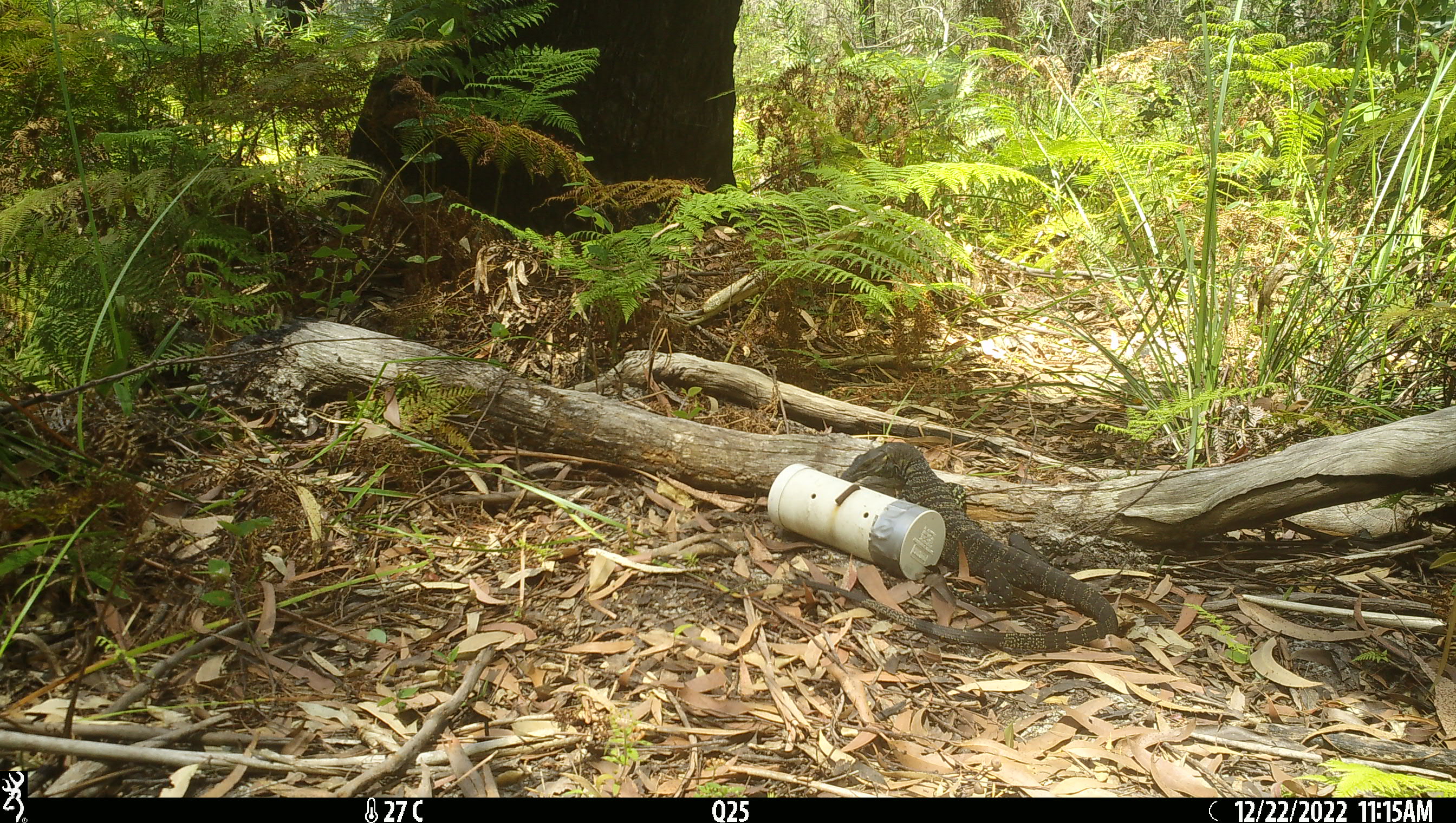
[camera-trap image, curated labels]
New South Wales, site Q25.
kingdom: Animalia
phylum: Chordata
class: Reptilia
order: Squamata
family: Varanidae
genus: Varanus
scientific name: Varanus varius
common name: lace monitor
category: goanna